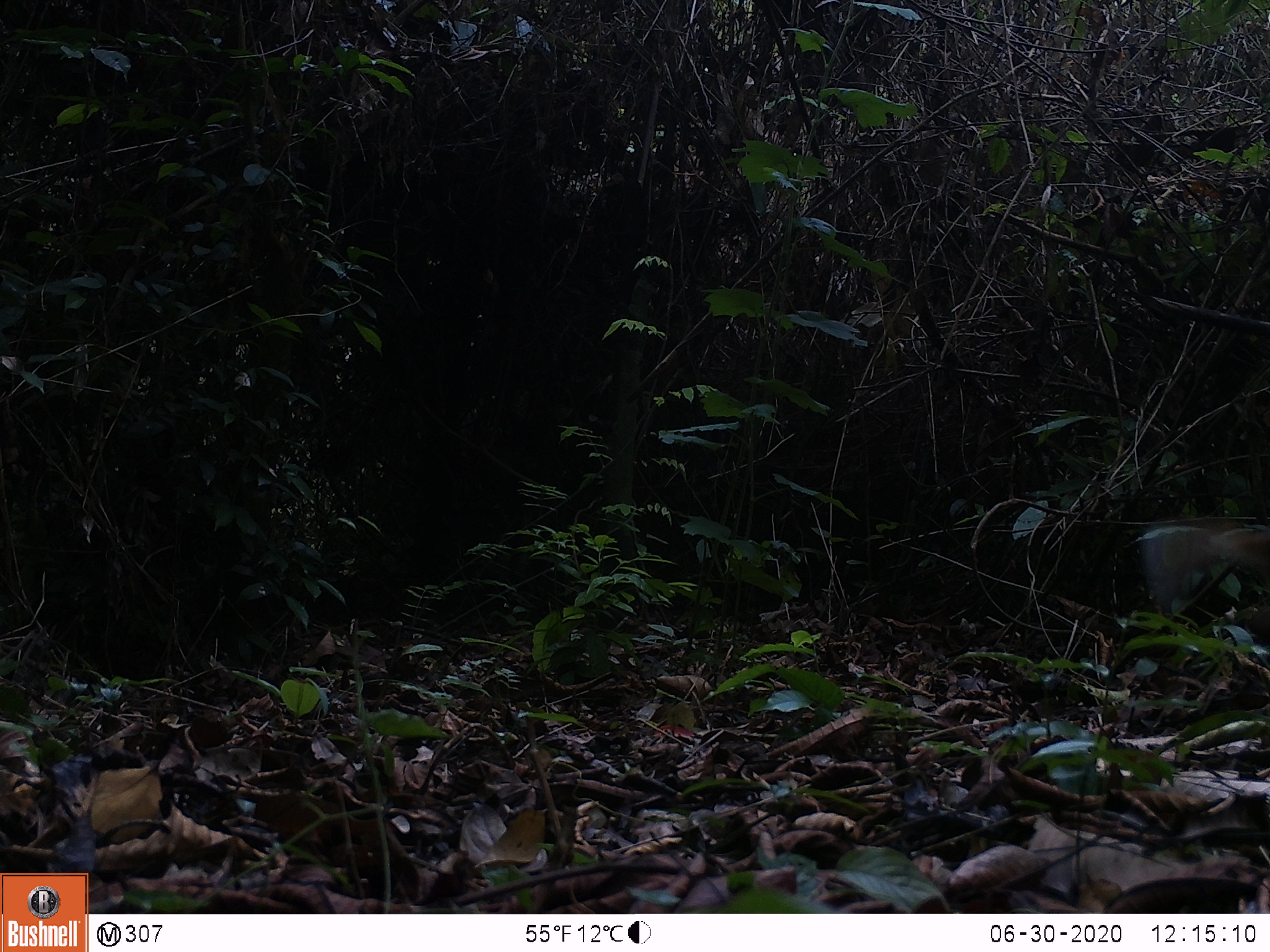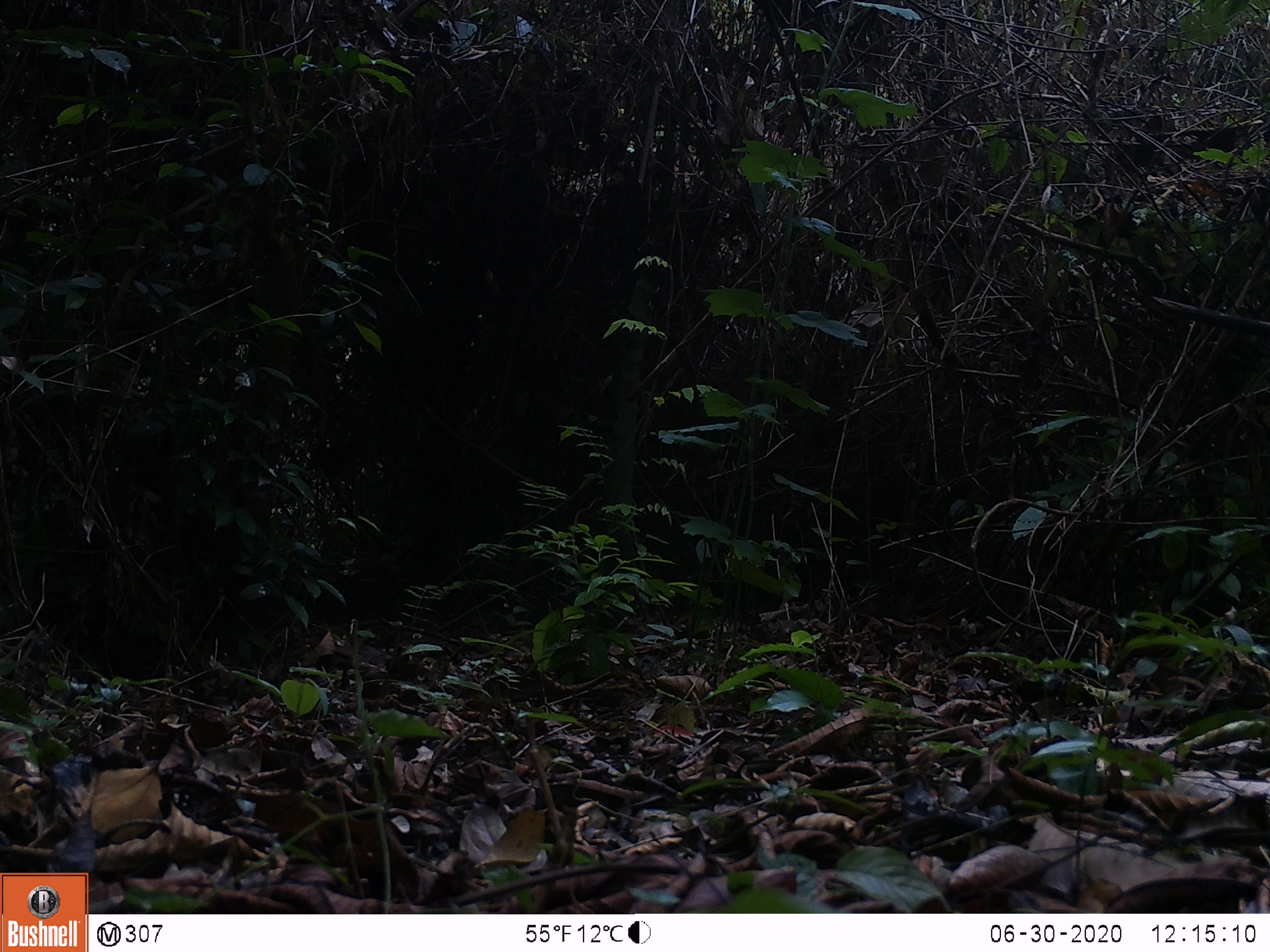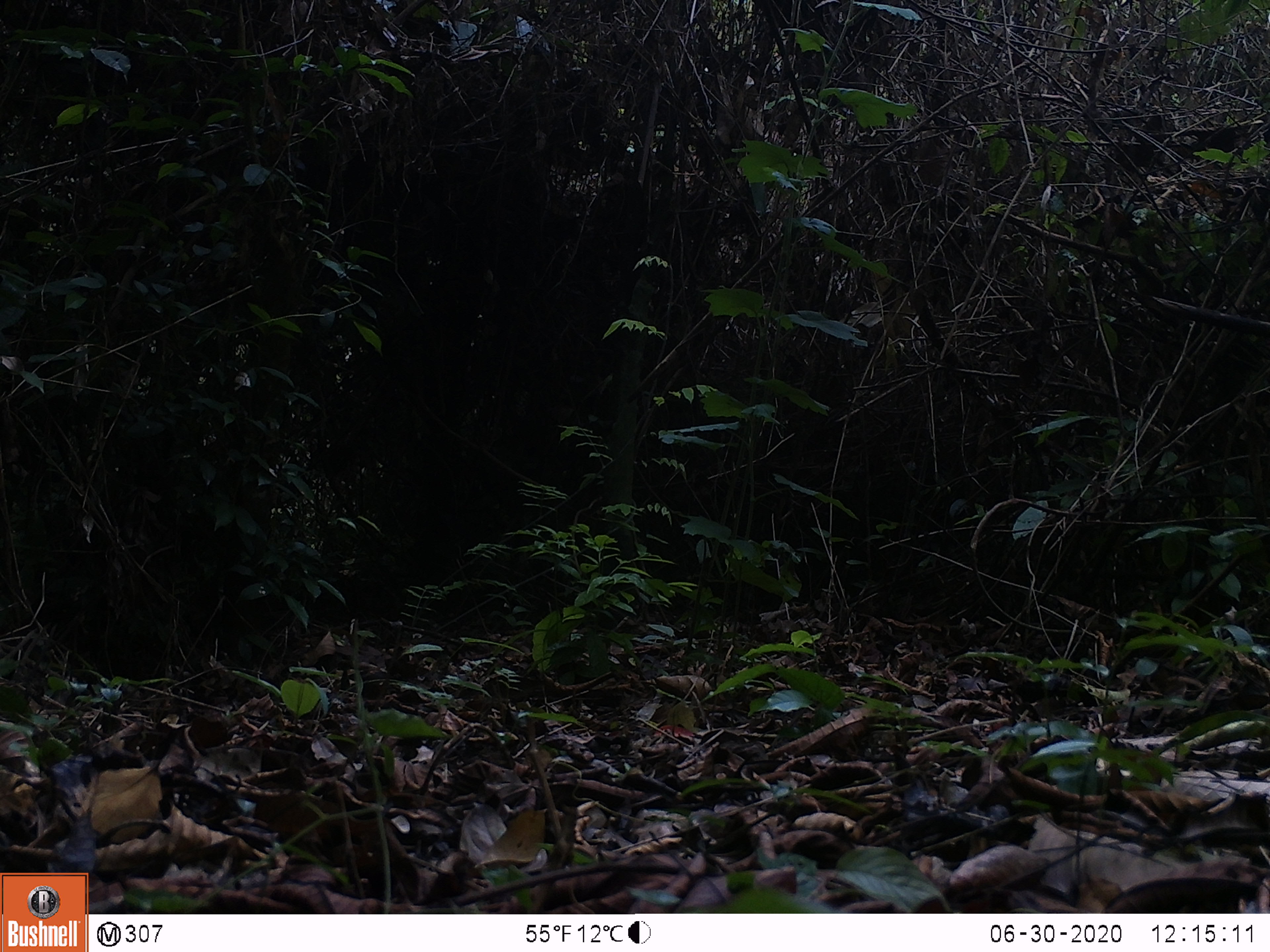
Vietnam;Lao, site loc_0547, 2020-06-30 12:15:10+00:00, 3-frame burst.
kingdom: Animalia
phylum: Chordata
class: Mammalia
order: Artiodactyla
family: Tragulidae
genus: Moschiola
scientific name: Moschiola meminna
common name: chevrotain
Chevrotain (Moschiola meminna). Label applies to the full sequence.